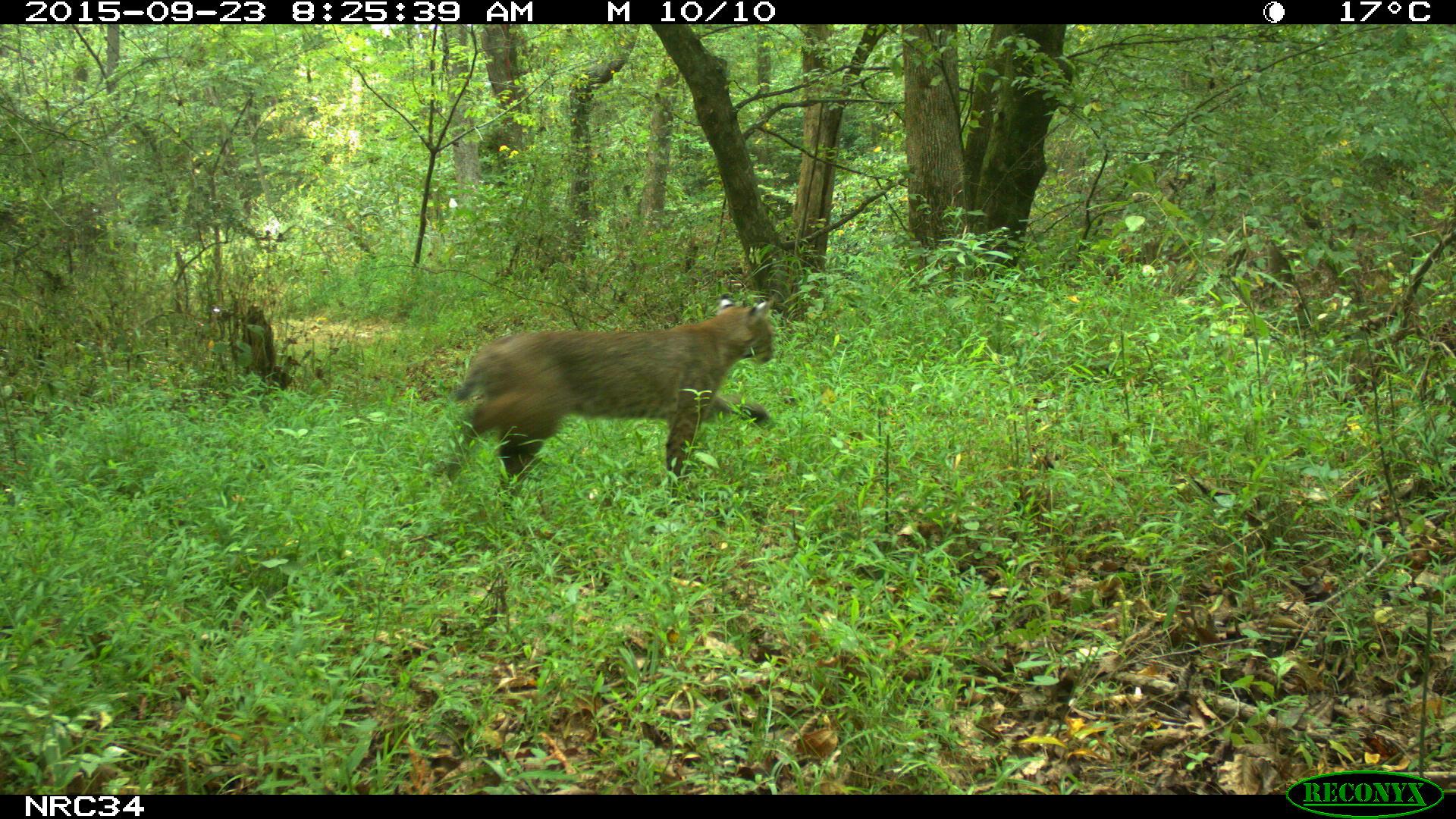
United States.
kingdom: Animalia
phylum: Chordata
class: Mammalia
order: Carnivora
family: Felidae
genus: Lynx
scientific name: Lynx rufus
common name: bobcat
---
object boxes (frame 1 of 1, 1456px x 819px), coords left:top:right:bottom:
Bobcat: 428:294:790:491